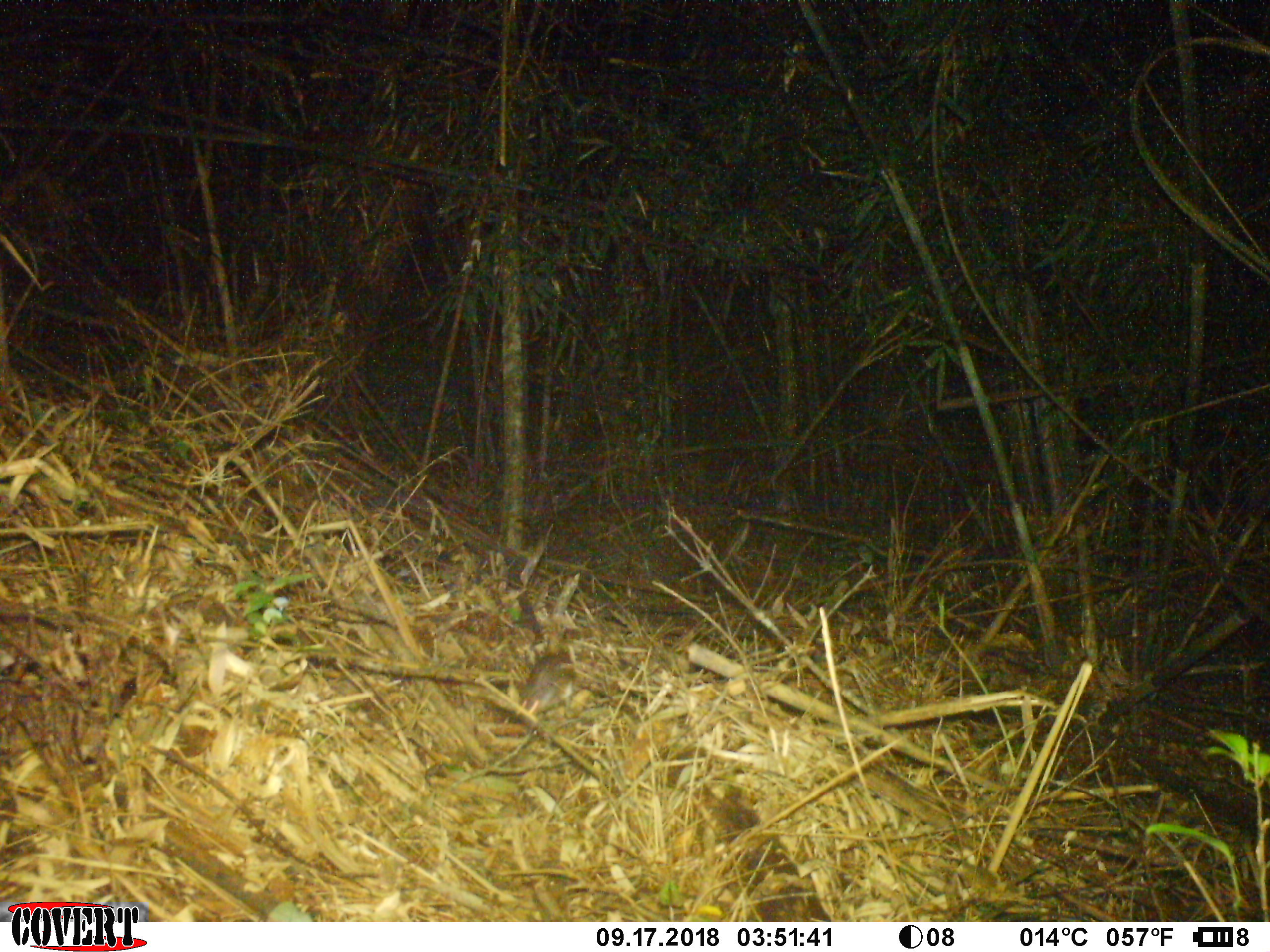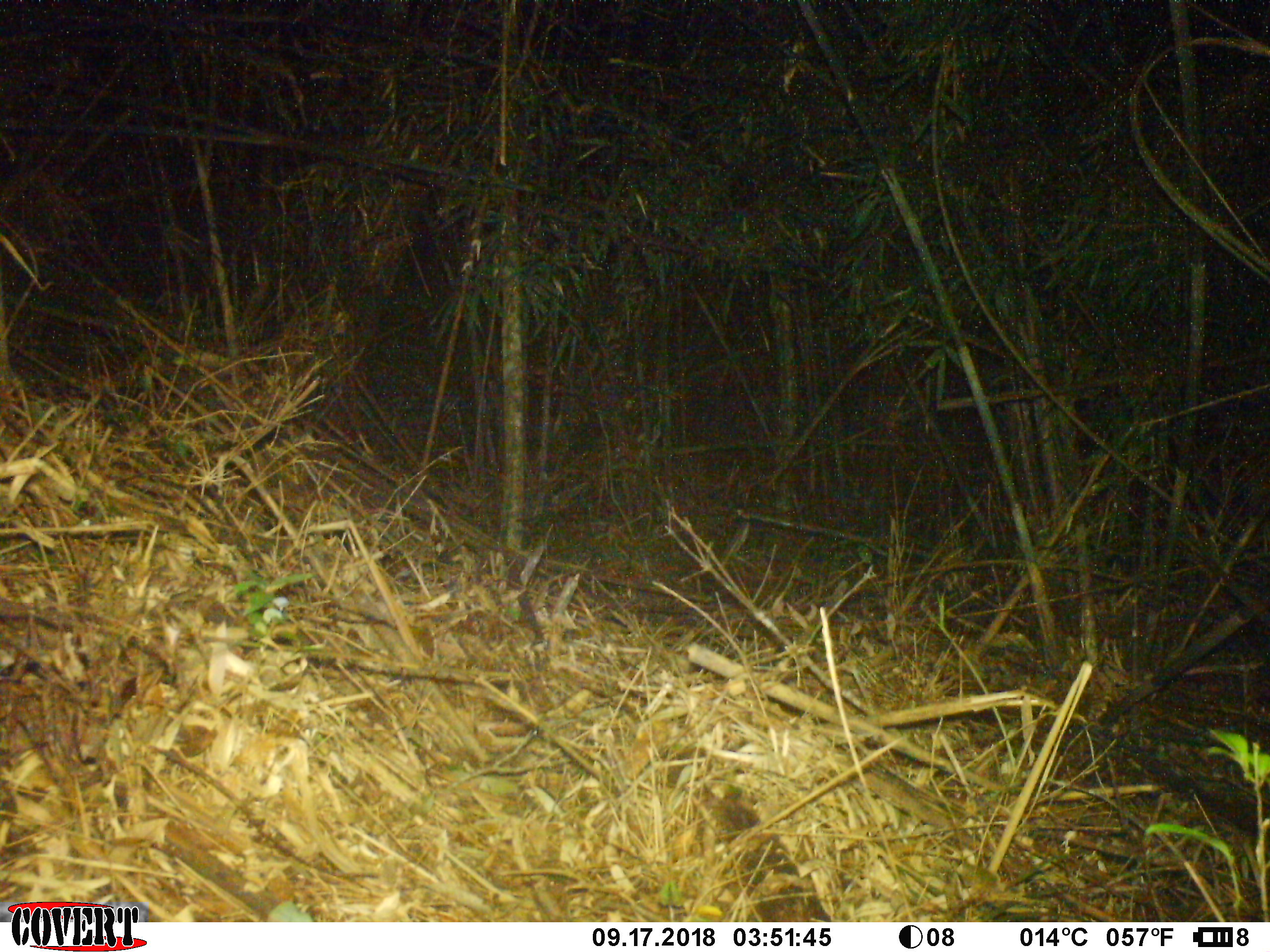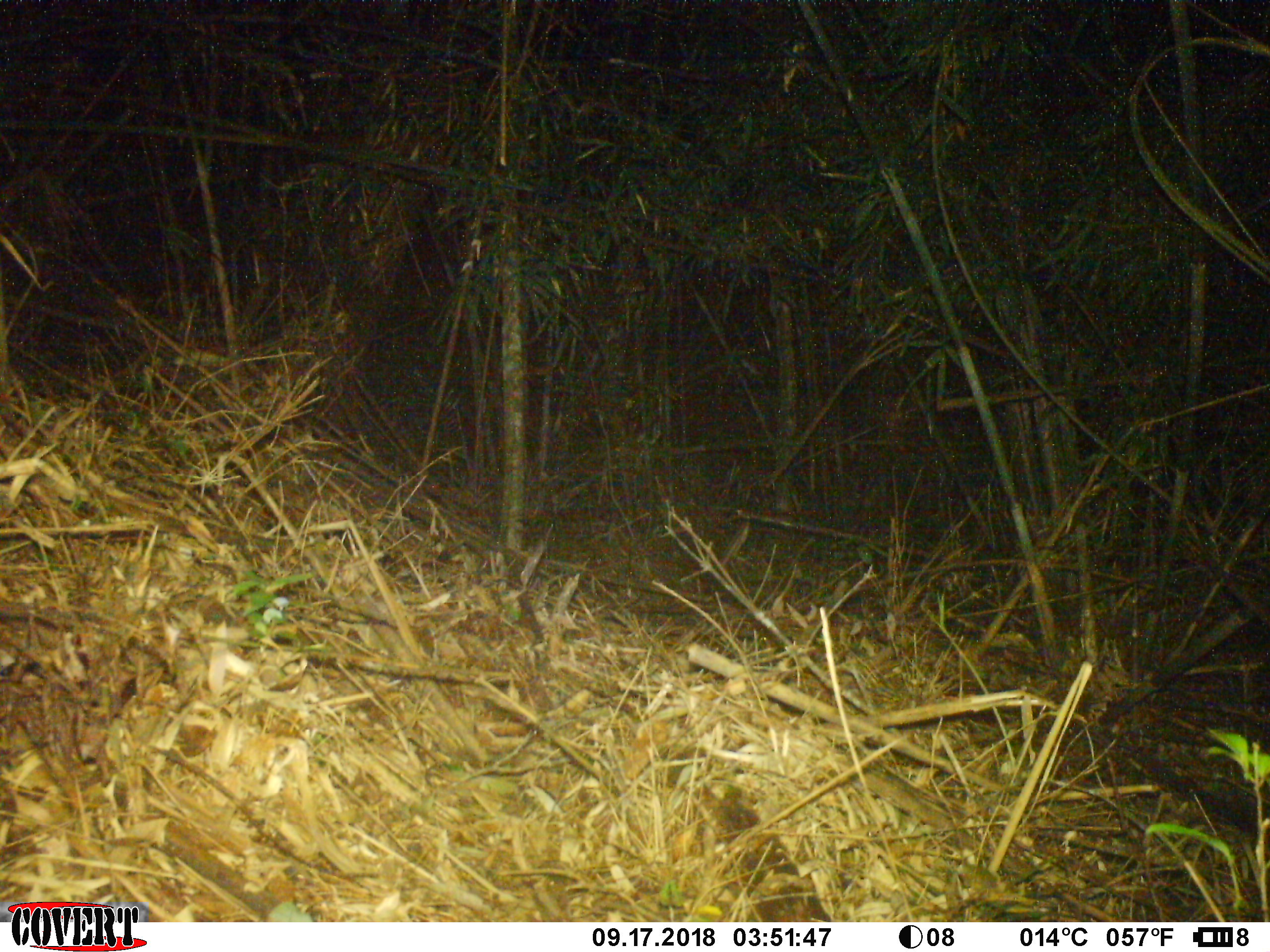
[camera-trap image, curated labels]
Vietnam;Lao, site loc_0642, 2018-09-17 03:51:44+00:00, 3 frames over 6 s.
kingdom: Animalia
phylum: Chordata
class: Mammalia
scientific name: Mammalia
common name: mammal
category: unidentified small mammal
Unidentified small mammal (mammal) (Mammalia). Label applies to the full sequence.